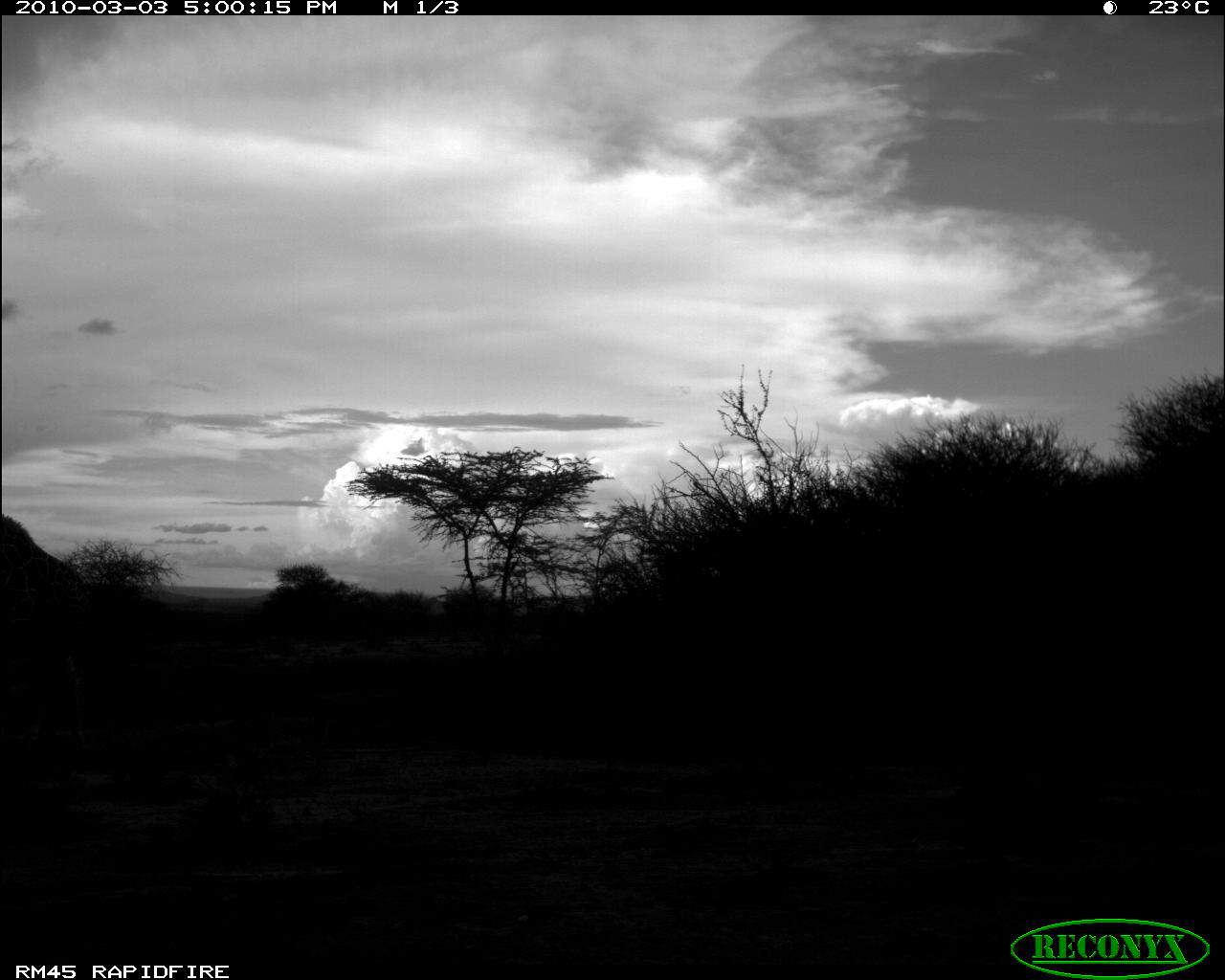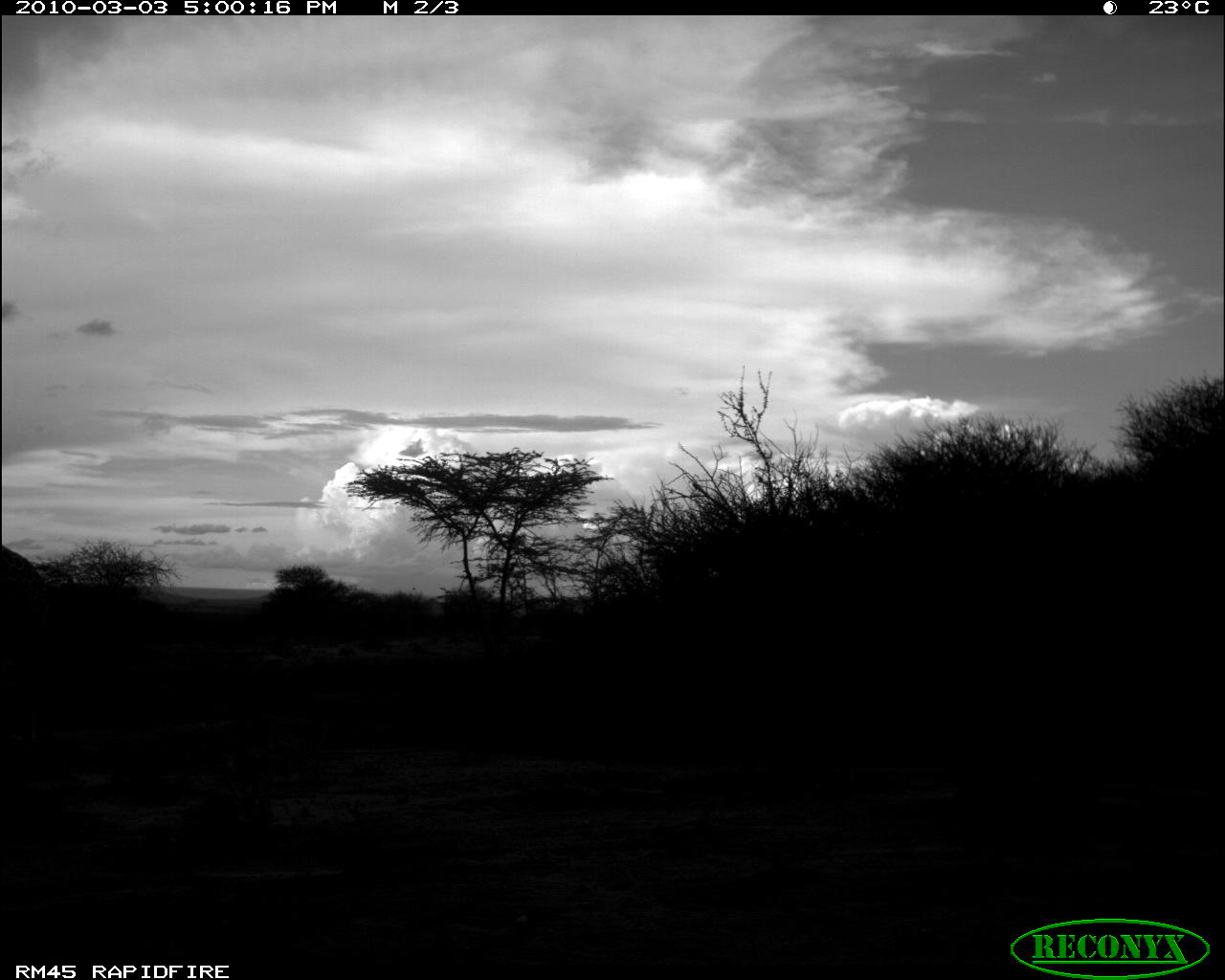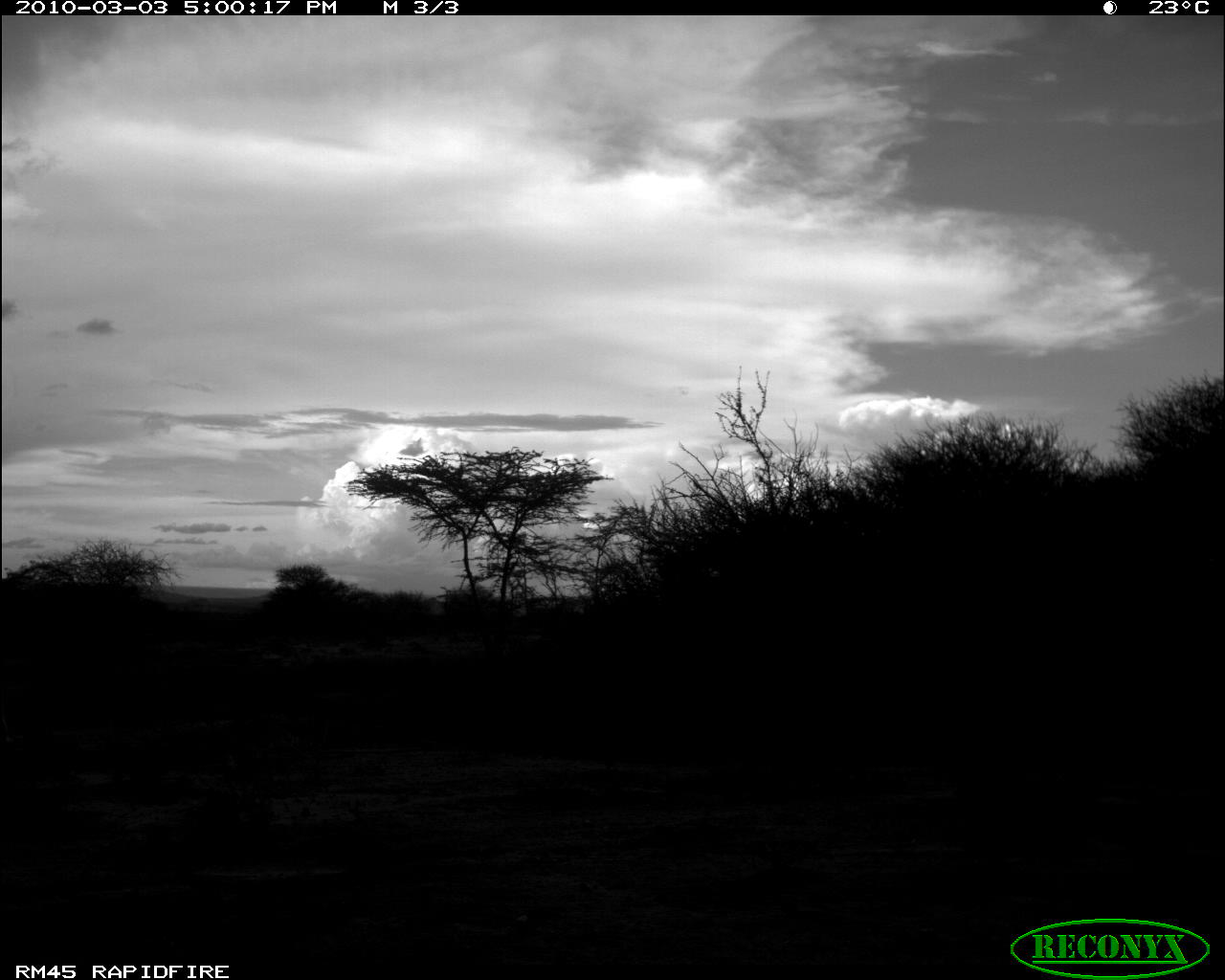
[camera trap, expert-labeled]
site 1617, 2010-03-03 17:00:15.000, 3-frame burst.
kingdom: Animalia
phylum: Chordata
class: Mammalia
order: Artiodactyla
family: Giraffidae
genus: Giraffa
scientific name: Giraffa camelopardalis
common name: giraffe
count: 1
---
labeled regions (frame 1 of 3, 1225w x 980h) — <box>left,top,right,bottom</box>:
giraffa camelopardalis: <box>0,512,94,753</box>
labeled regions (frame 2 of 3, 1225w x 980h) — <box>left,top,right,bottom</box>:
giraffa camelopardalis: <box>0,541,56,785</box>